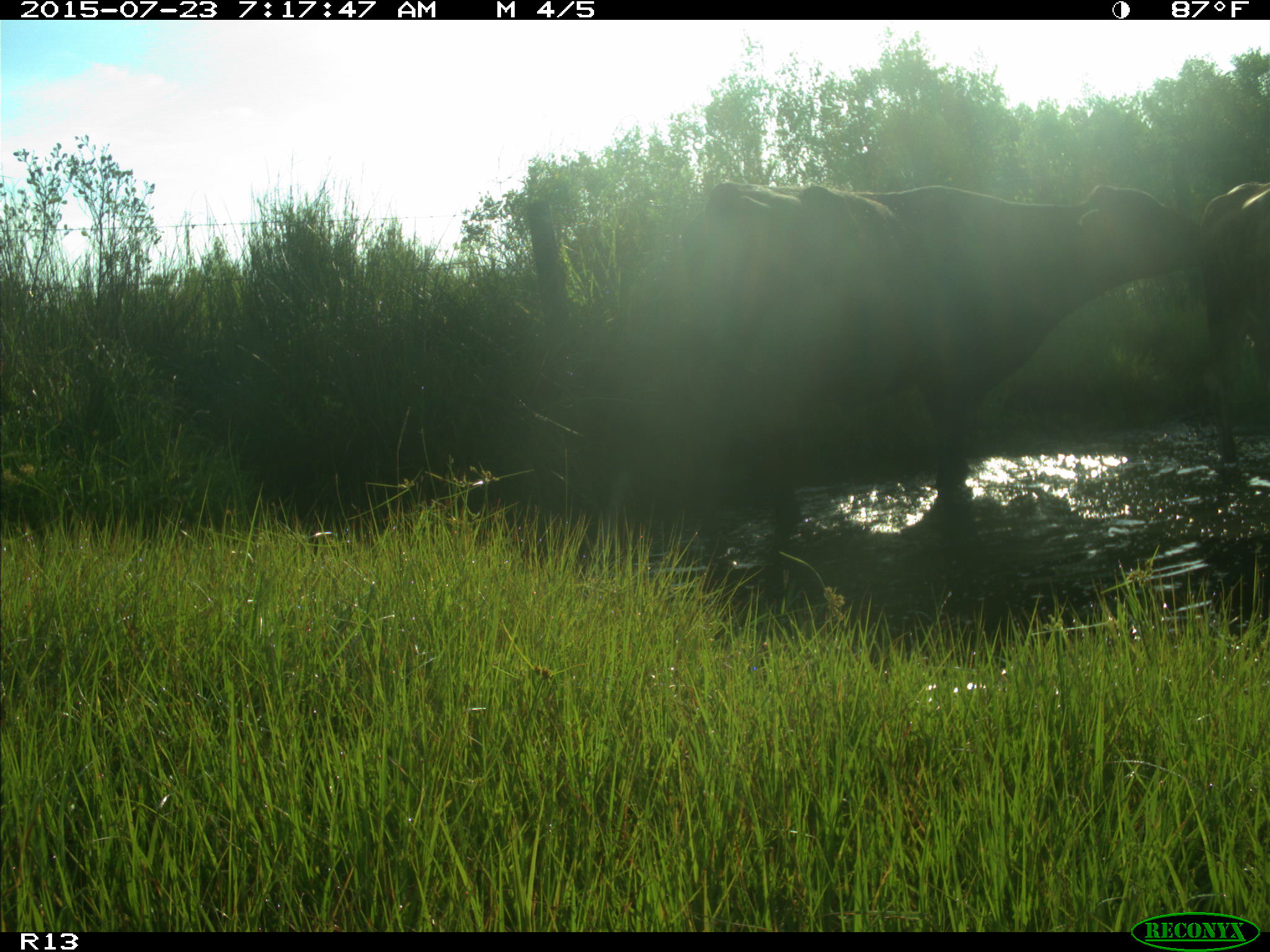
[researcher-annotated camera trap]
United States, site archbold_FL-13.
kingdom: Animalia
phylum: Chordata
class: Mammalia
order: Artiodactyla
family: Bovidae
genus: Bos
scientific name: Bos taurus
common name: domestic cow